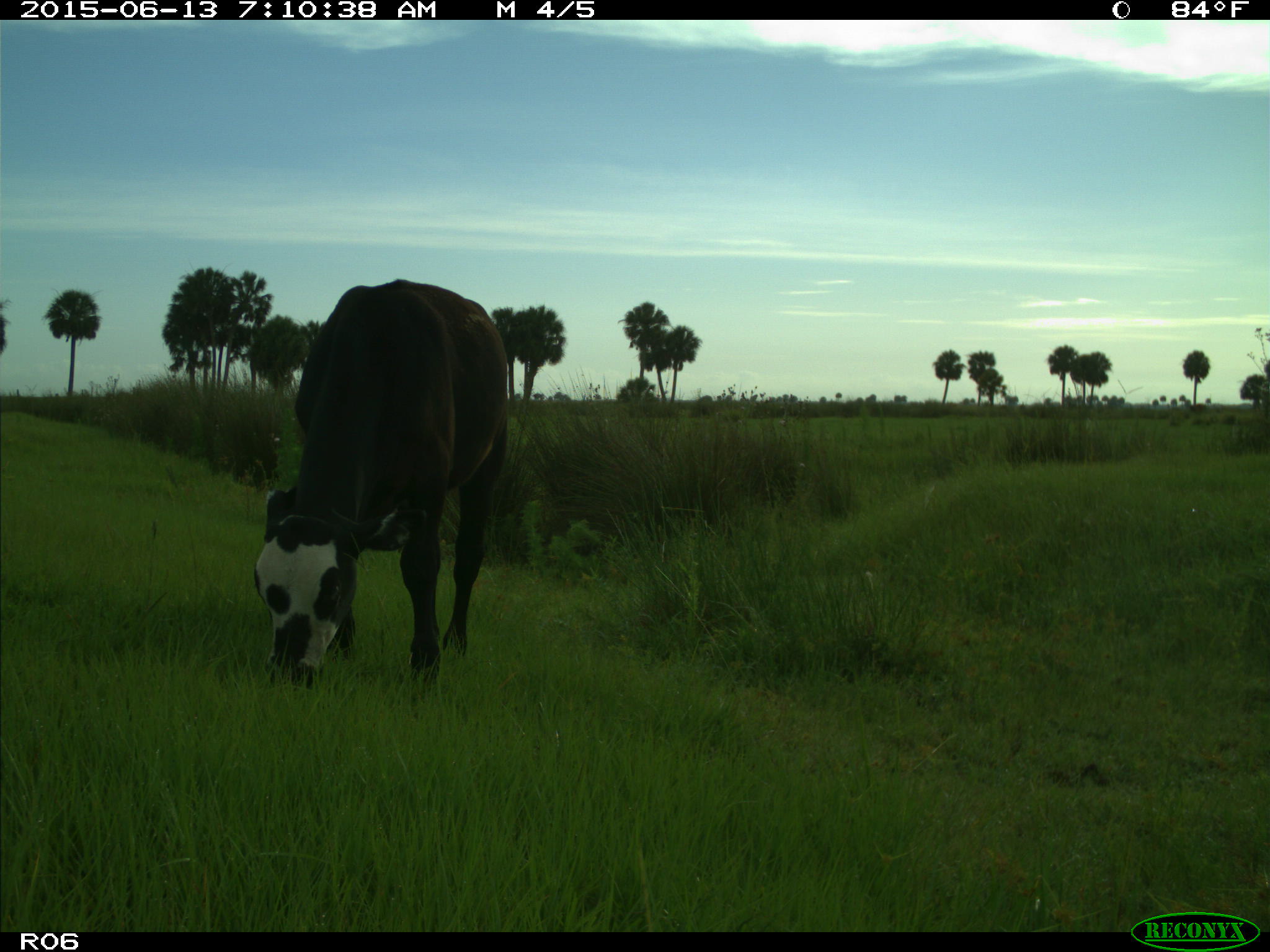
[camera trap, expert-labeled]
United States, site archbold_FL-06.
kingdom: Animalia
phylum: Chordata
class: Mammalia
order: Artiodactyla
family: Bovidae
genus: Bos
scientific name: Bos taurus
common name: domestic cow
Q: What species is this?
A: Bos taurus (domestic cow).